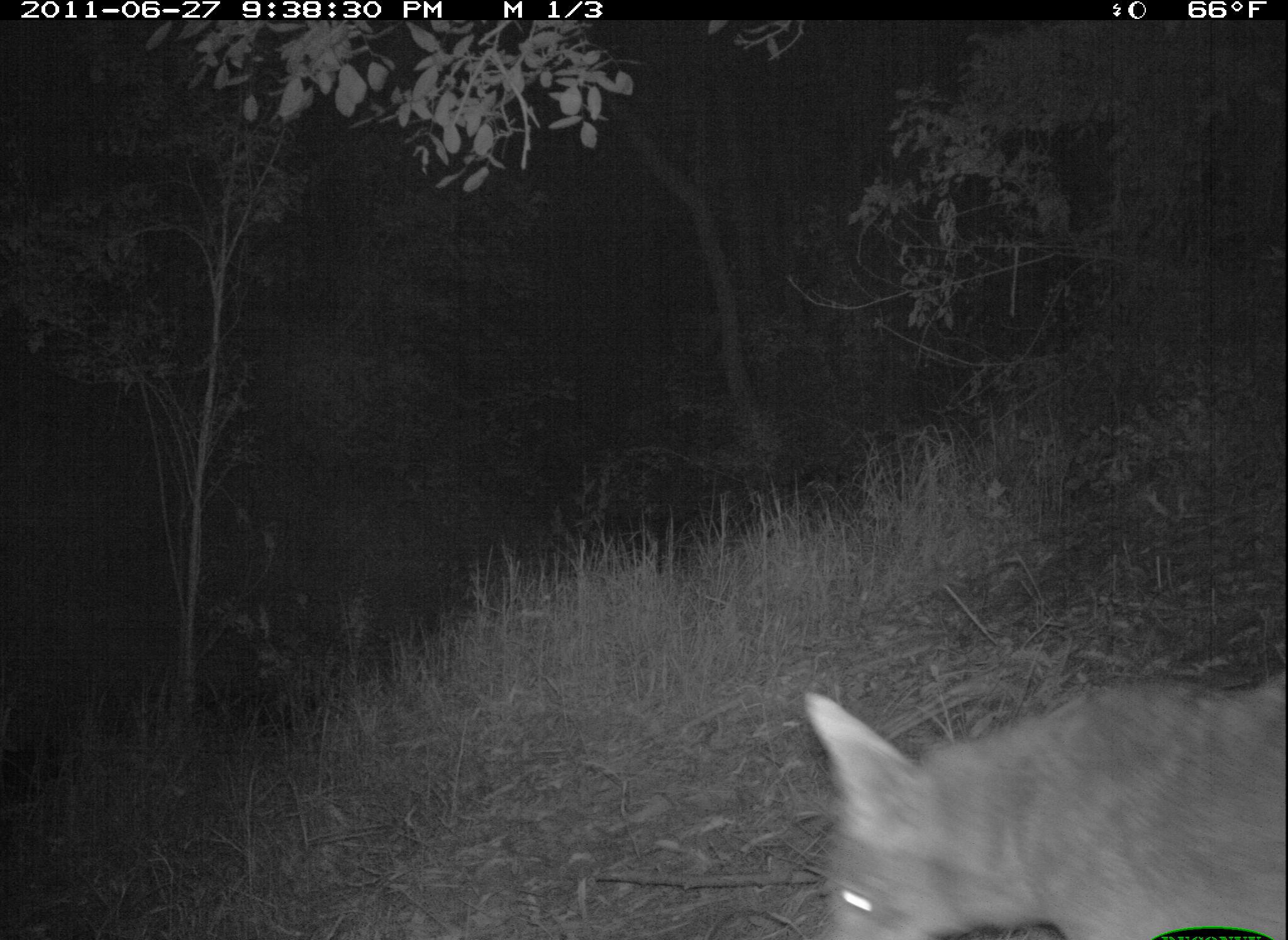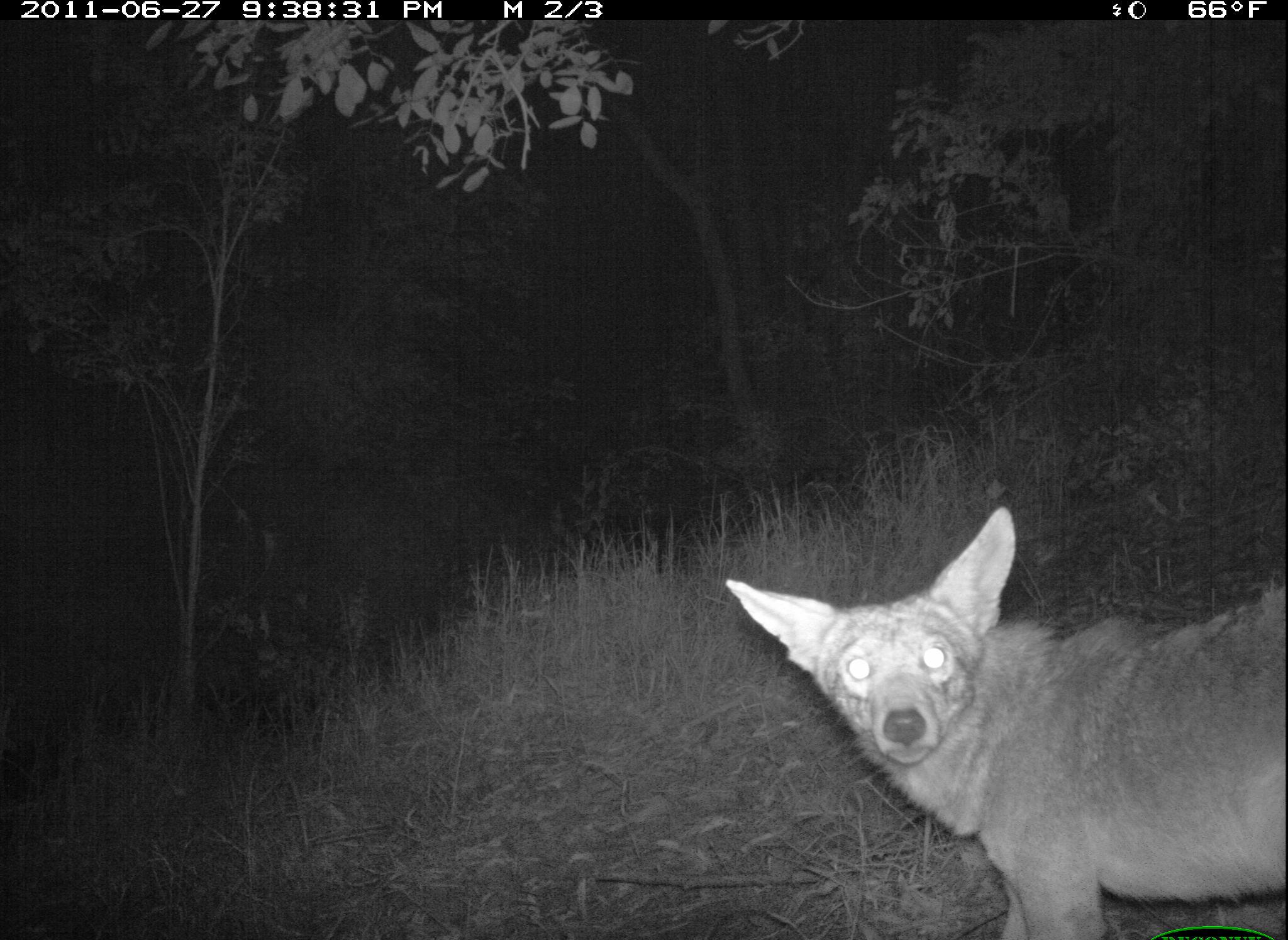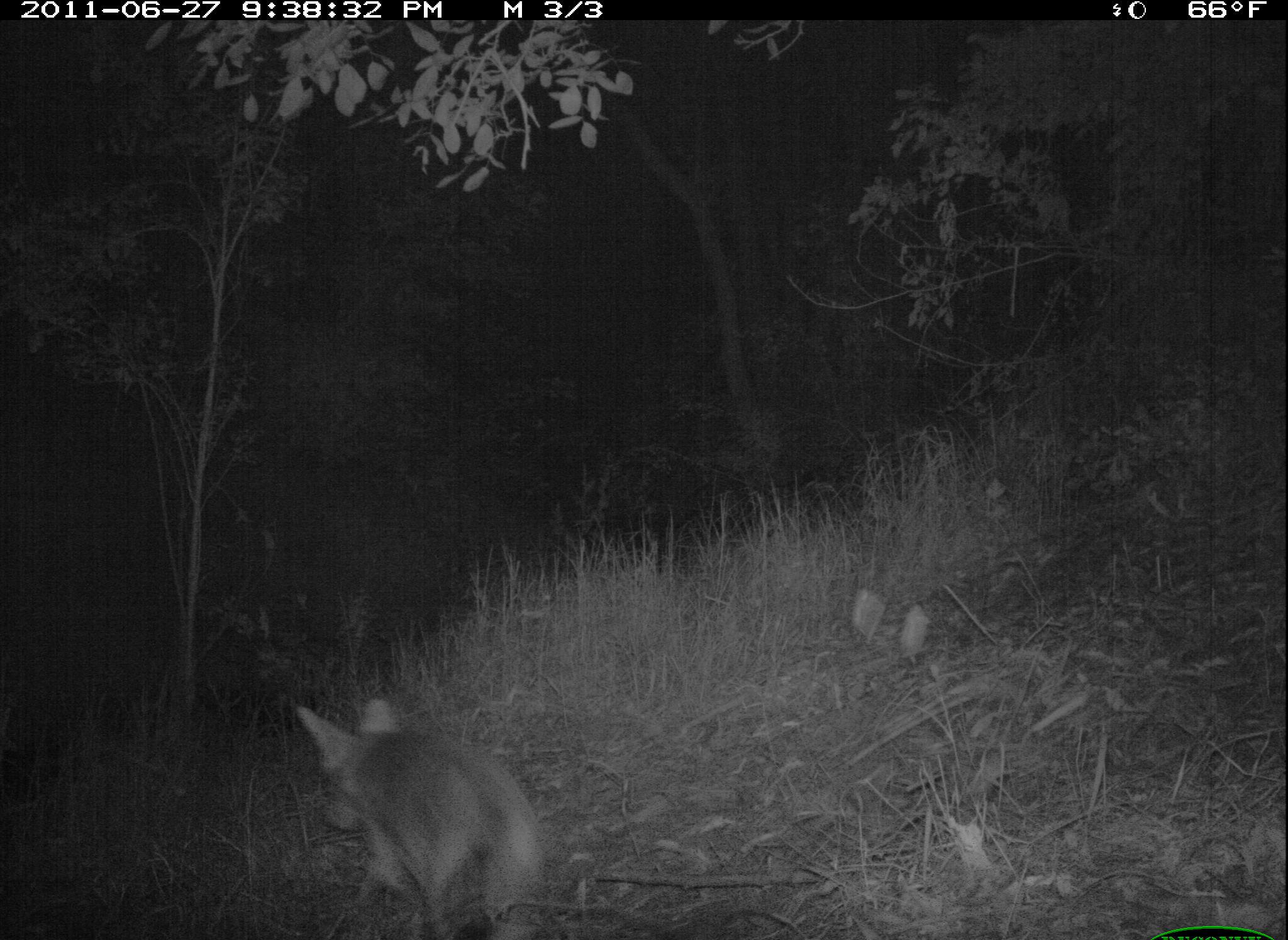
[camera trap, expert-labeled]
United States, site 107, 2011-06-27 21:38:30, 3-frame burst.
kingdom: Animalia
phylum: Chordata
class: Mammalia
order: Carnivora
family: Canidae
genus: Canis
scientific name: Canis latrans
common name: coyote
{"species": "coyote (Canis latrans)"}